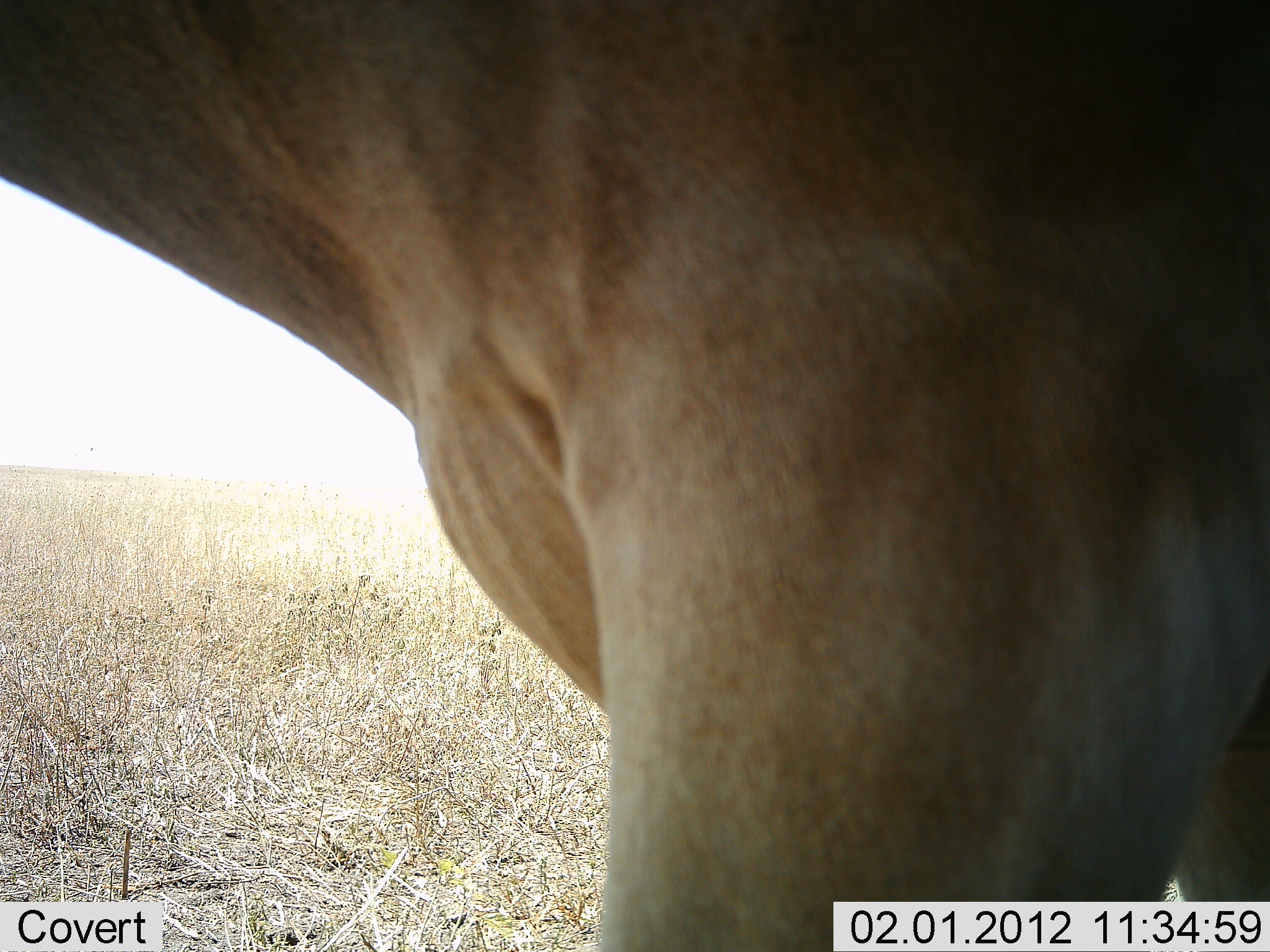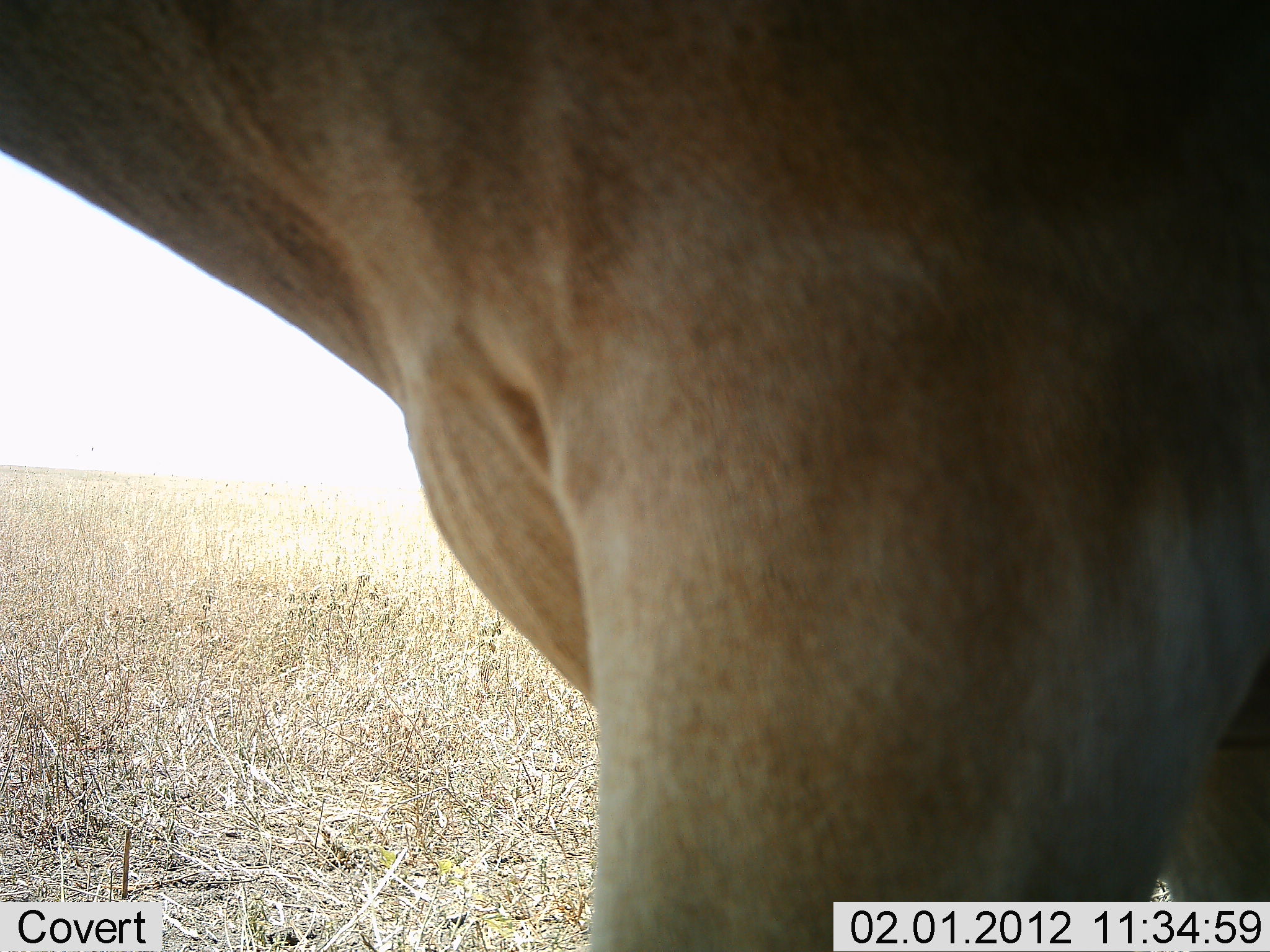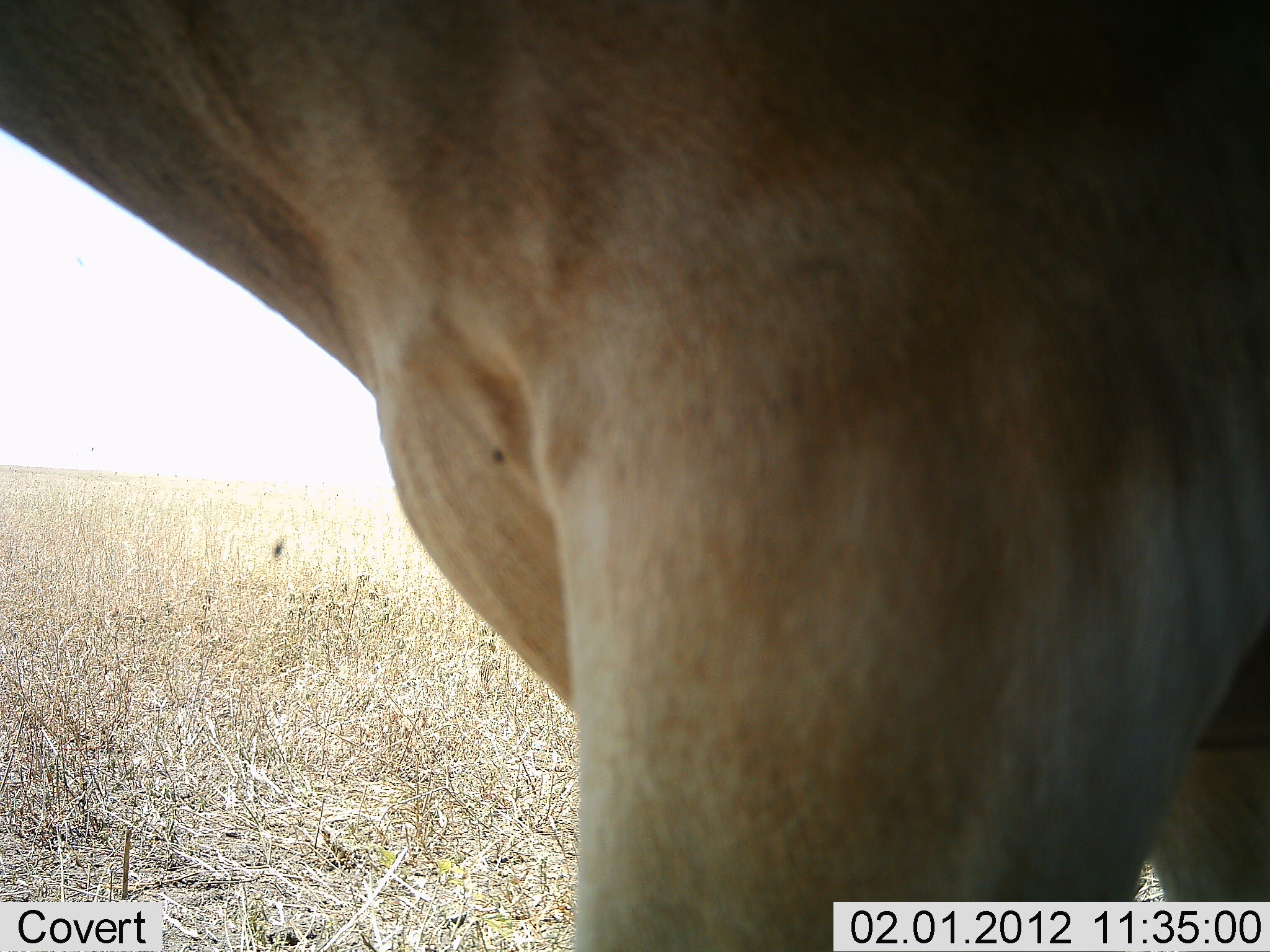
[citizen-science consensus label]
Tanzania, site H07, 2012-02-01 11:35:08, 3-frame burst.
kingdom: Animalia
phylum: Chordata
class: Mammalia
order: Artiodactyla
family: Bovidae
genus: Alcelaphus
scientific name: Alcelaphus buselaphus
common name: hartebeest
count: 1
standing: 86%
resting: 0%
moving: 14%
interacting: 0%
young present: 0%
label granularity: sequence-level